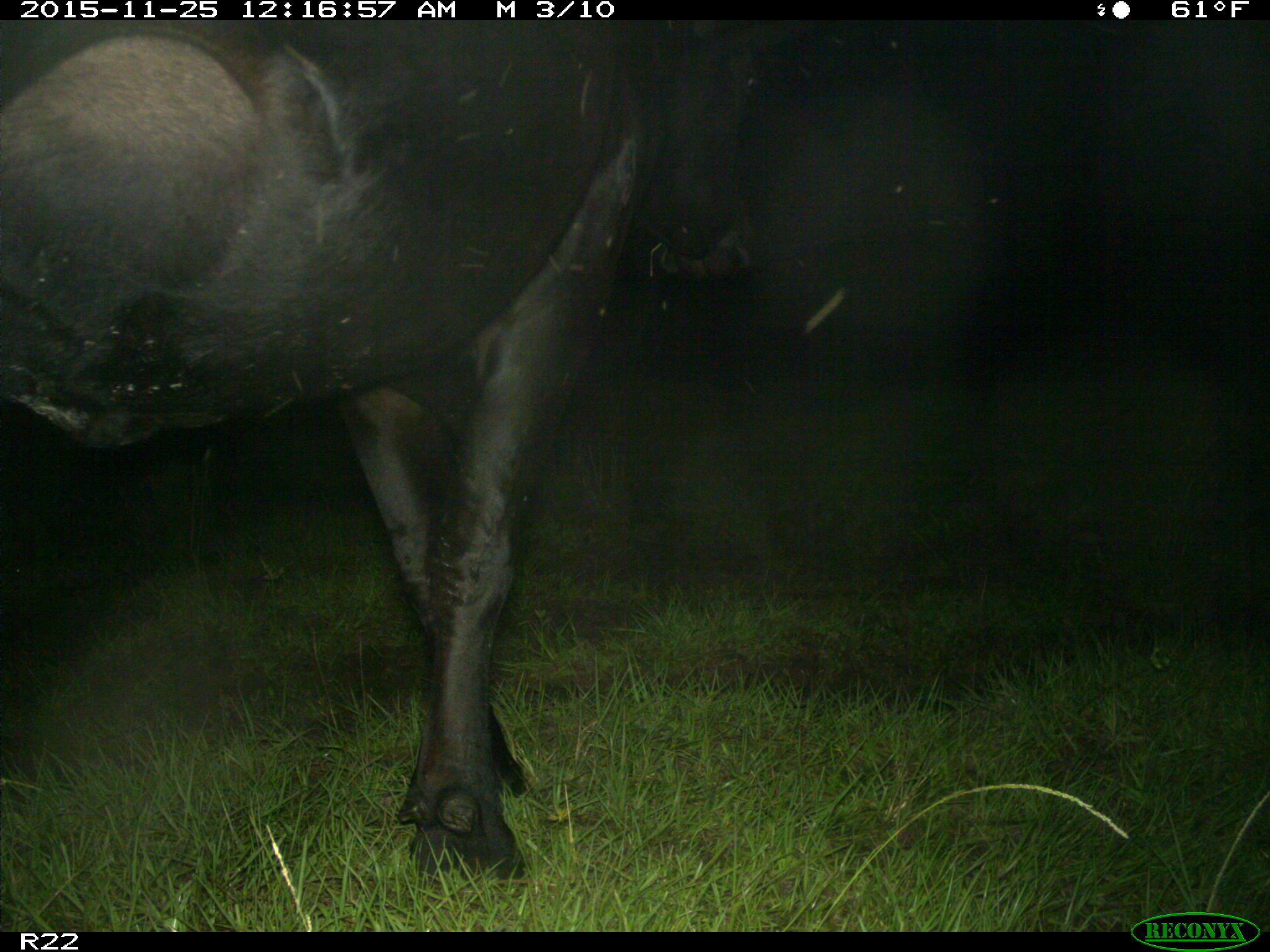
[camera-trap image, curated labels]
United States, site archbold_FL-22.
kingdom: Animalia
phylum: Chordata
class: Mammalia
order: Artiodactyla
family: Bovidae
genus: Bos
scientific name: Bos taurus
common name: domestic cow